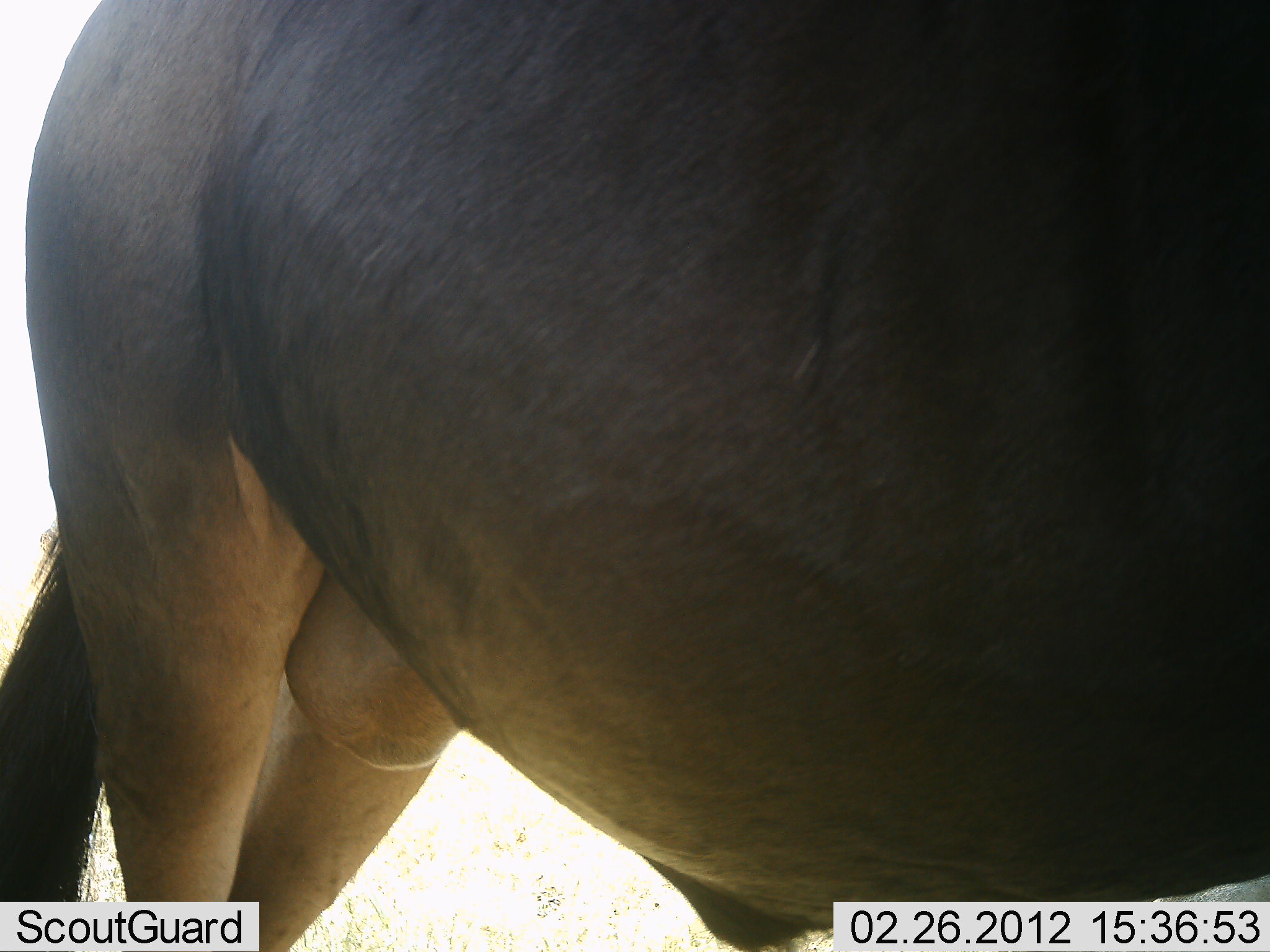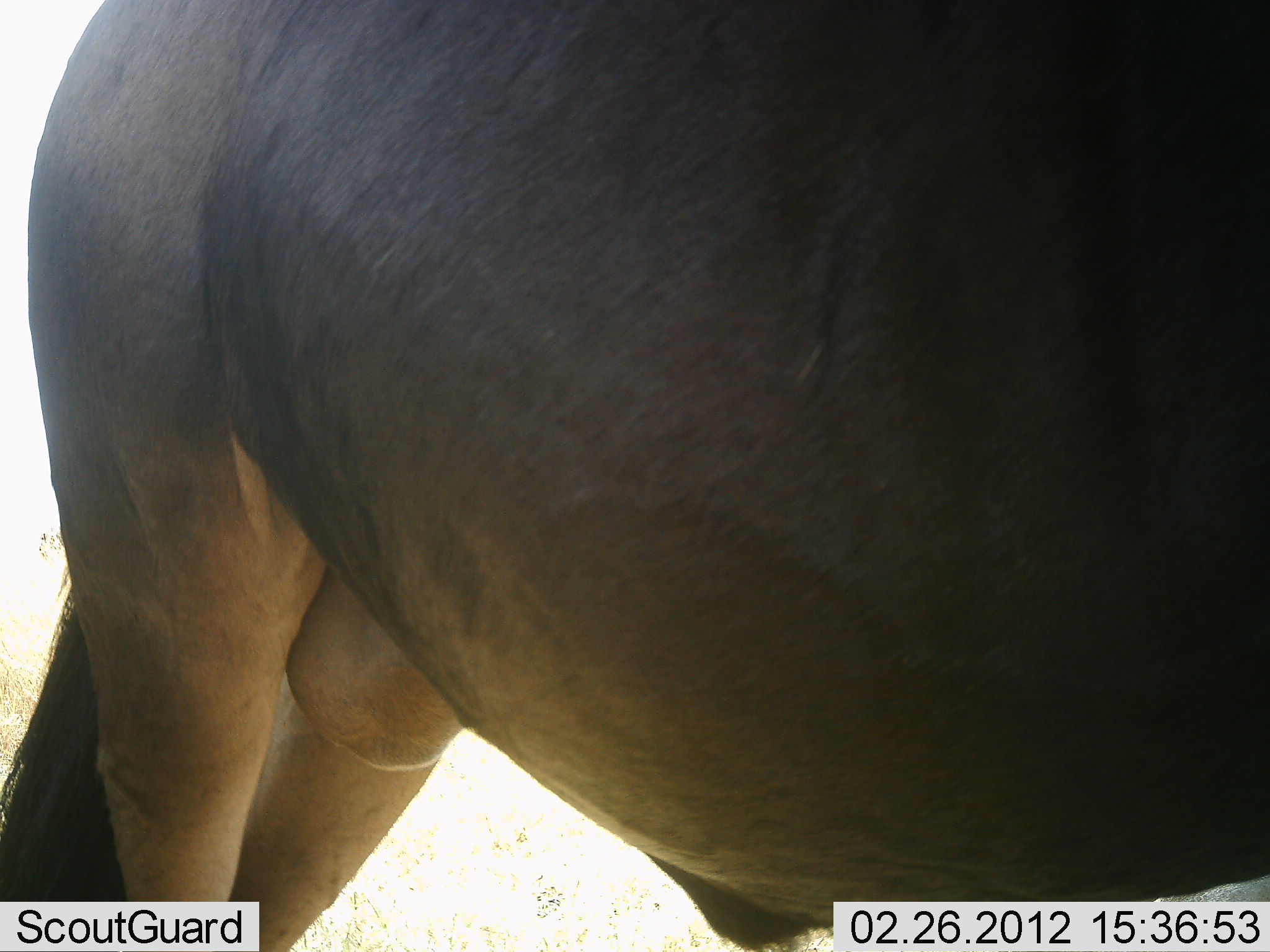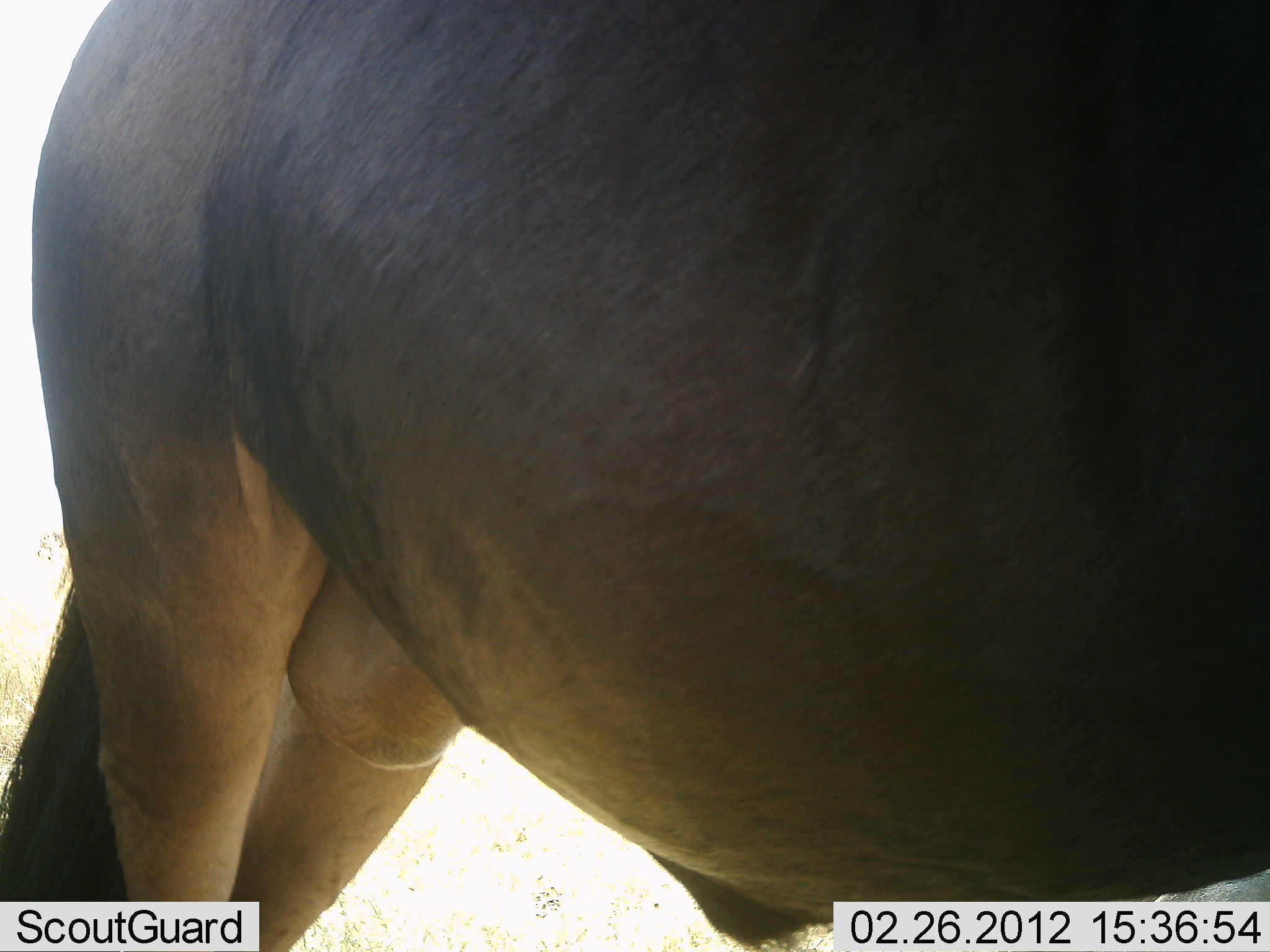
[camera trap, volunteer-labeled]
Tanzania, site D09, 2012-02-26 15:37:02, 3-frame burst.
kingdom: Animalia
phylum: Chordata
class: Mammalia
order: Artiodactyla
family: Bovidae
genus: Alcelaphus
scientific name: Alcelaphus buselaphus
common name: hartebeest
Hartebeest (Alcelaphus buselaphus), count 1. Behavior (volunteer vote fractions): standing 100%, resting 0%, moving 0%, interacting 0%. Young present (vote fraction): 0%. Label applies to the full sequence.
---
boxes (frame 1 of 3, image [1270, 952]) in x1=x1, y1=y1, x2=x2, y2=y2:
animal: x1=0, y1=1, x2=1269, y2=952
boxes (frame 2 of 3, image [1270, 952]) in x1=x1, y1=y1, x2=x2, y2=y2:
animal: x1=0, y1=0, x2=1270, y2=952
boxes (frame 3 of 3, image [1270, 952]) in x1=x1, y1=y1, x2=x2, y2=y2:
animal: x1=0, y1=1, x2=1269, y2=952